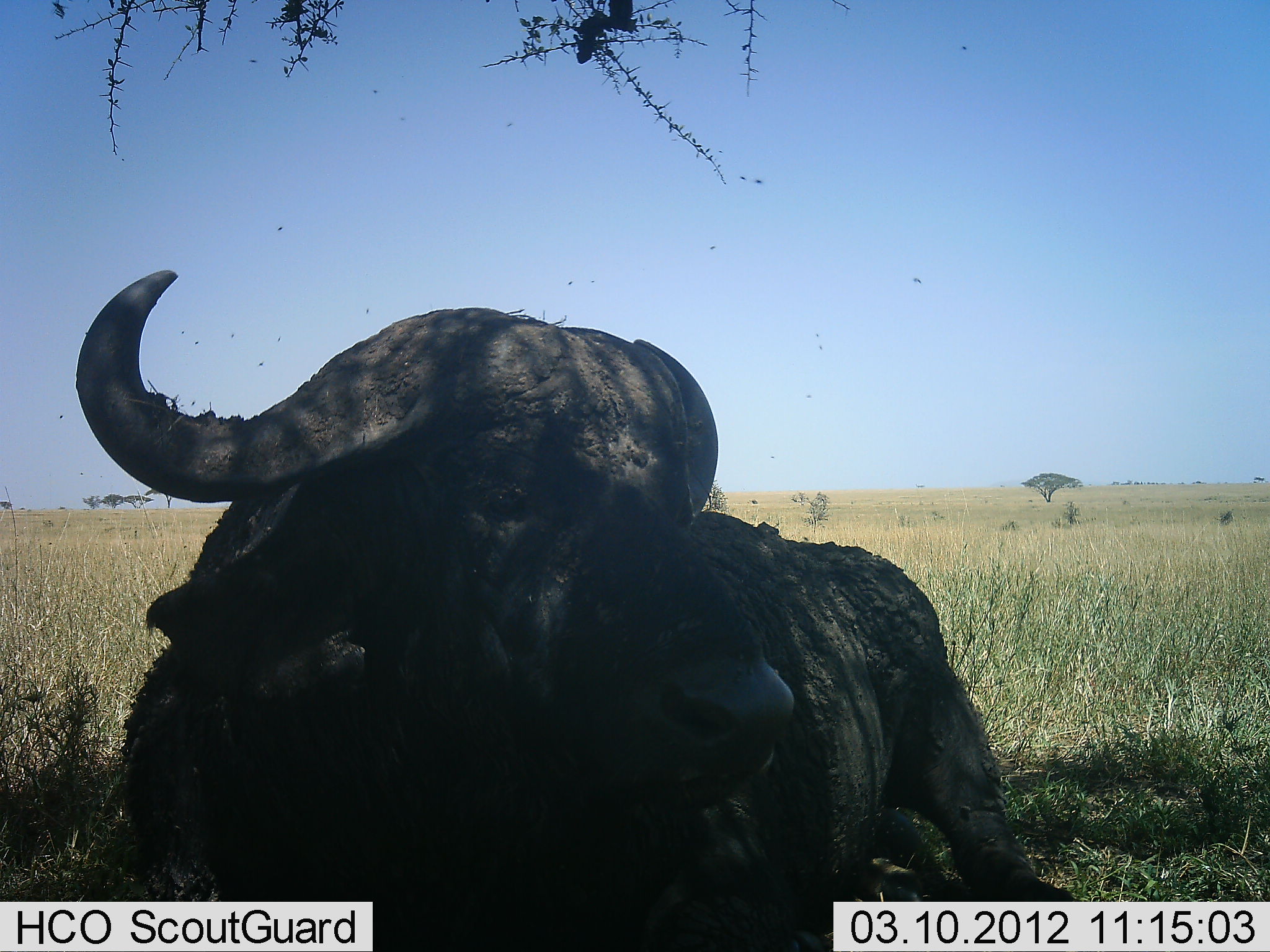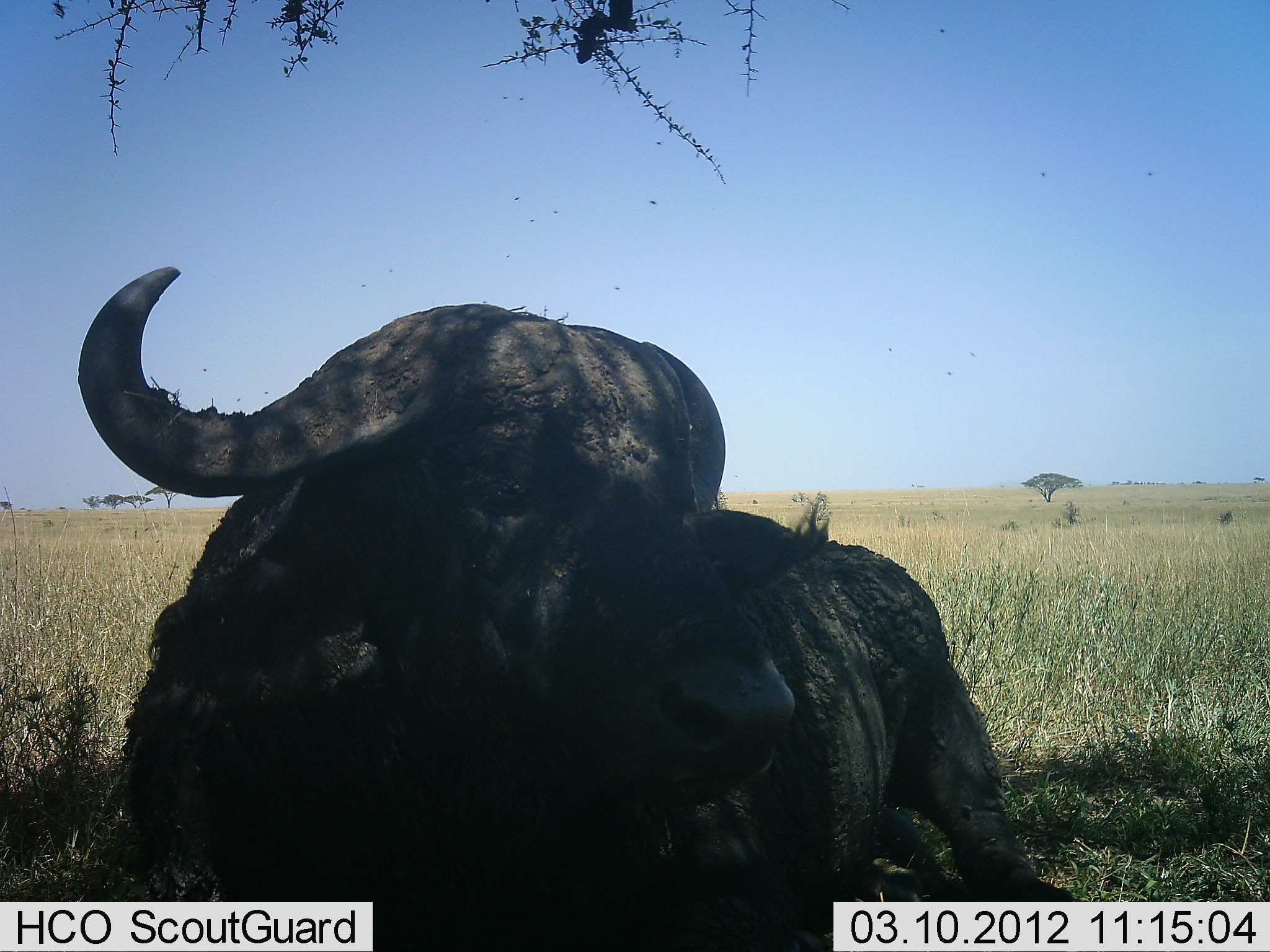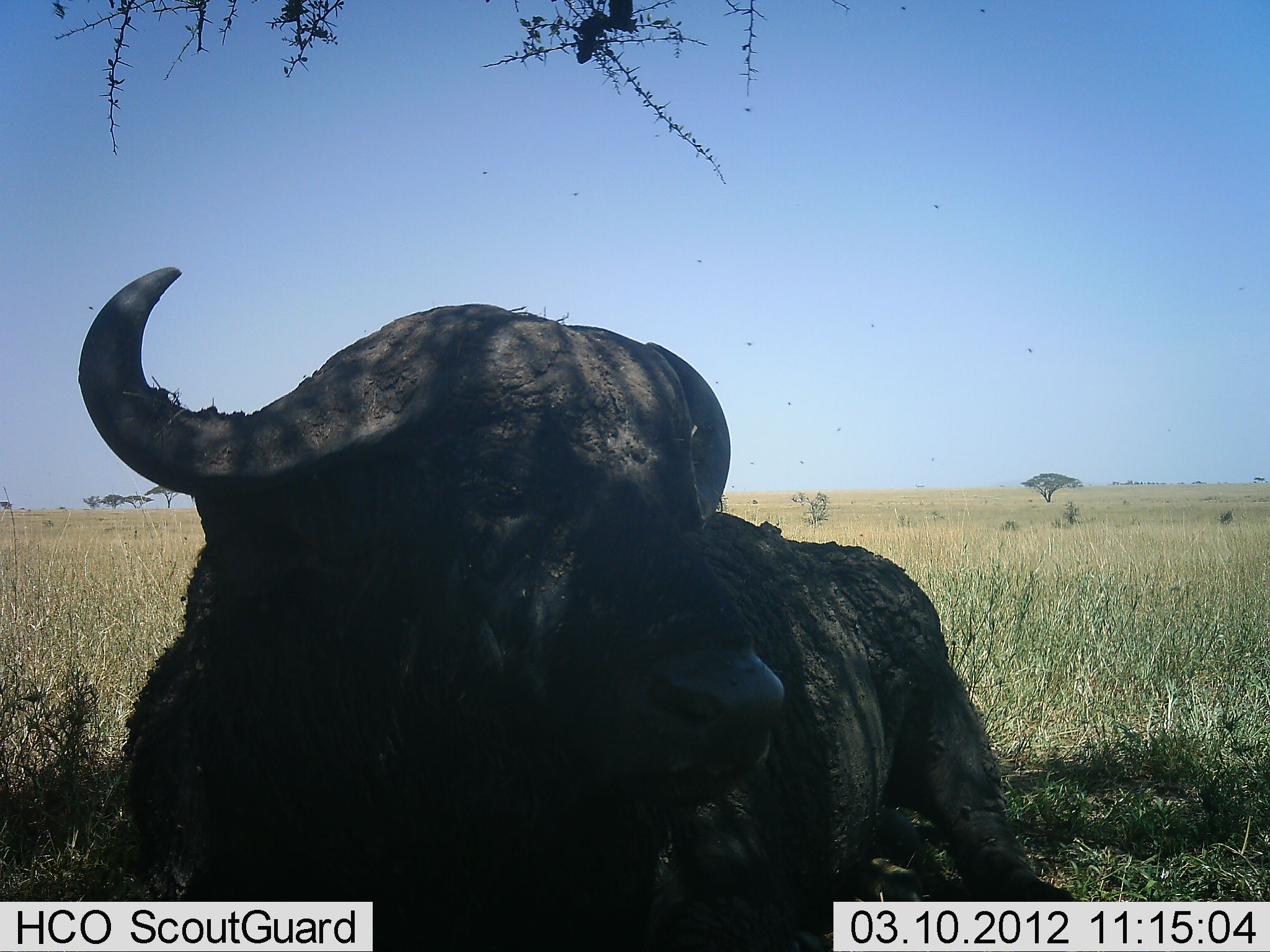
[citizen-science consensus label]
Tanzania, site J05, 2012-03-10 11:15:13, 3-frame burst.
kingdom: Animalia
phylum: Chordata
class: Mammalia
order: Artiodactyla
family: Bovidae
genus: Syncerus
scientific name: Syncerus caffer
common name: cape buffalo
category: buffalo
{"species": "buffalo (cape buffalo) (Syncerus caffer)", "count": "1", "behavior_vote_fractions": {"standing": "5%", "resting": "95%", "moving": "0%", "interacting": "0%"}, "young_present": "0%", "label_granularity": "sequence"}